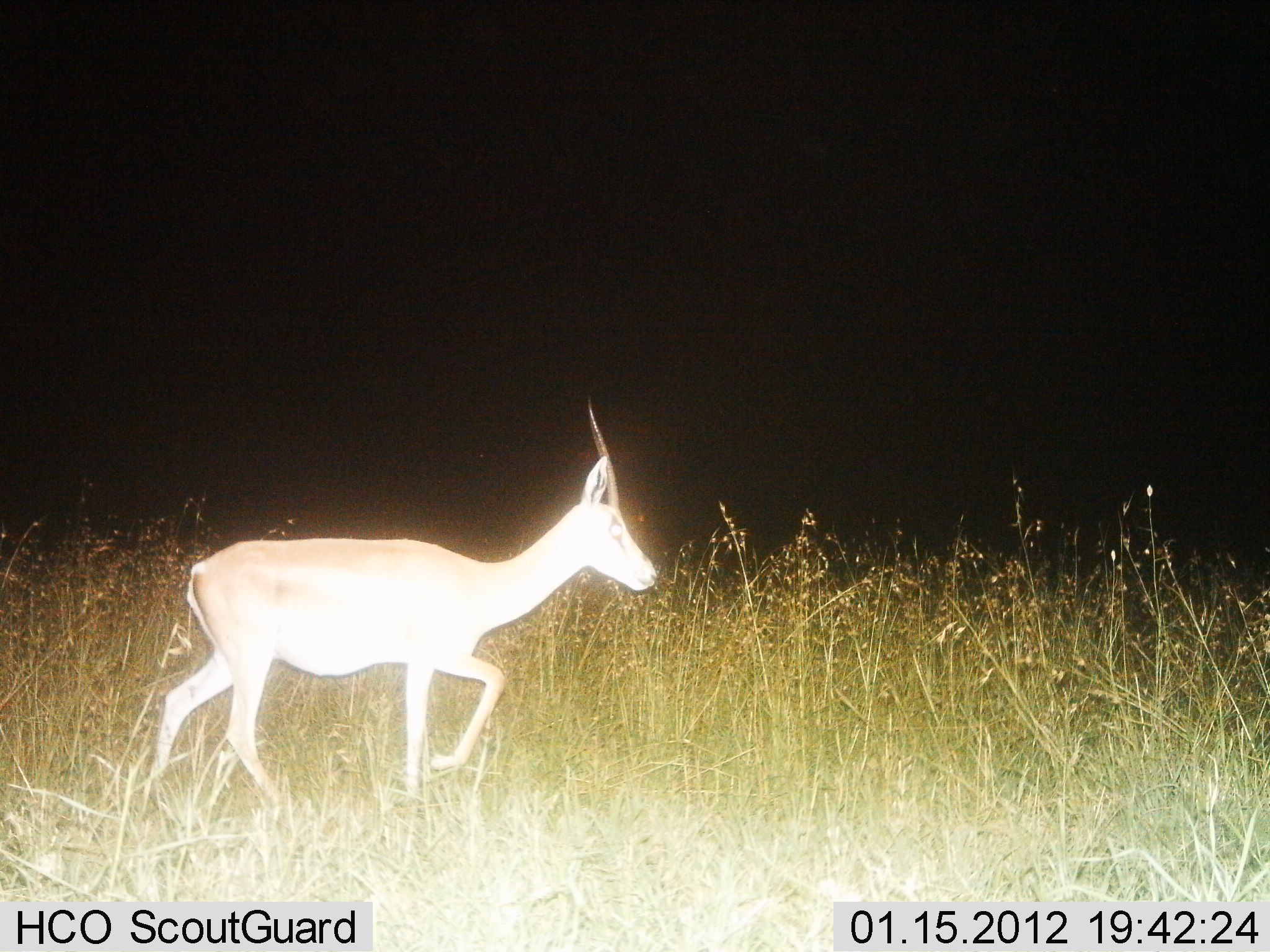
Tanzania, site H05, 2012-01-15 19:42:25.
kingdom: Animalia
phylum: Chordata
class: Mammalia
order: Artiodactyla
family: Bovidae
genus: Nanger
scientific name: Nanger granti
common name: grant's gazelle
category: gazellegrants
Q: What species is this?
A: Gazellegrants (grant's gazelle) (Nanger granti).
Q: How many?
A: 1.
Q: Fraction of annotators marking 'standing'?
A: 8%.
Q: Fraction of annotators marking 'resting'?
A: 8%.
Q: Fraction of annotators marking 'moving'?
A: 100%.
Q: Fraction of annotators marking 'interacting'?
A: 0%.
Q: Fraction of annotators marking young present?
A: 0%.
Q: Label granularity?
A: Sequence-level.